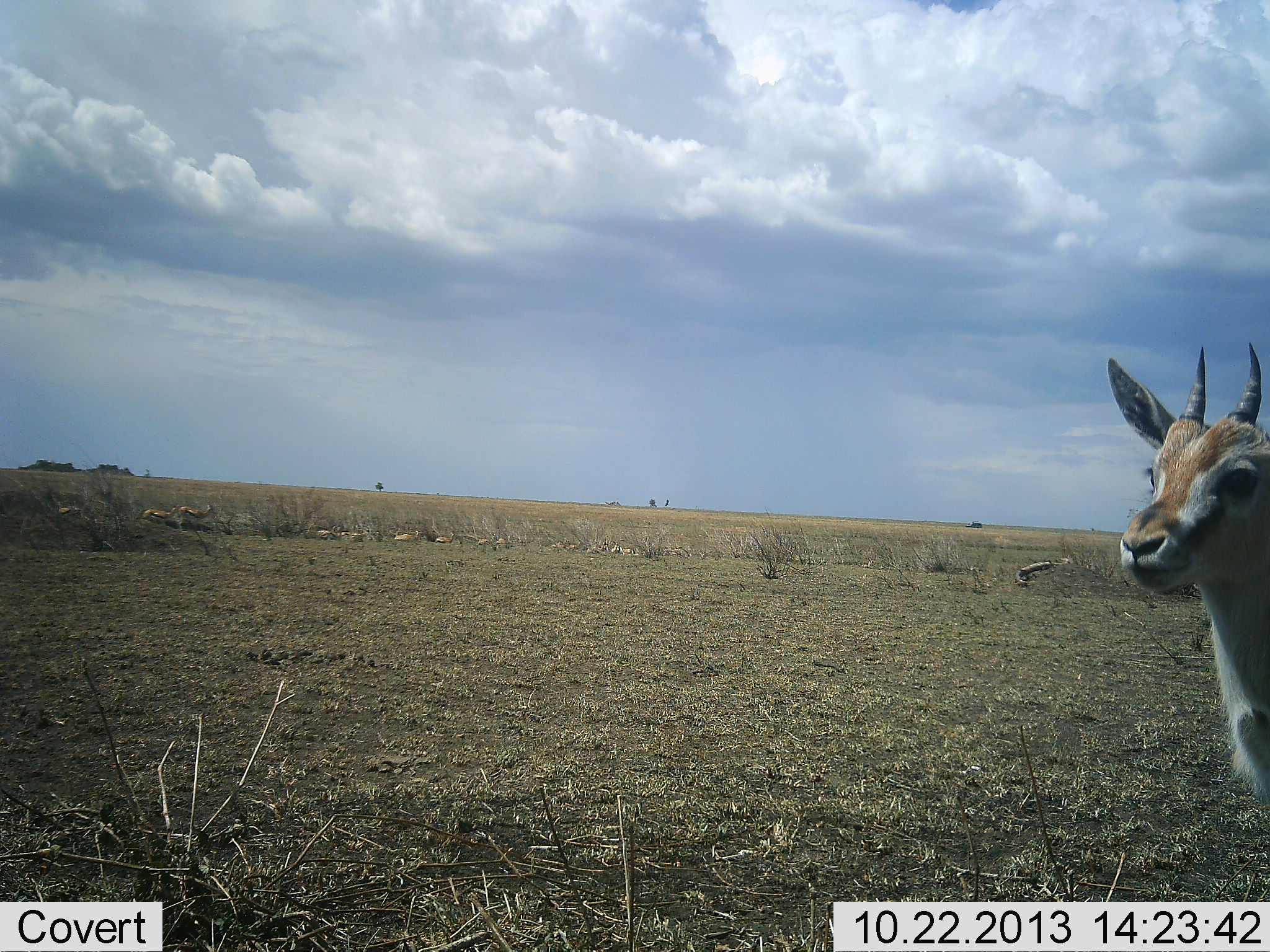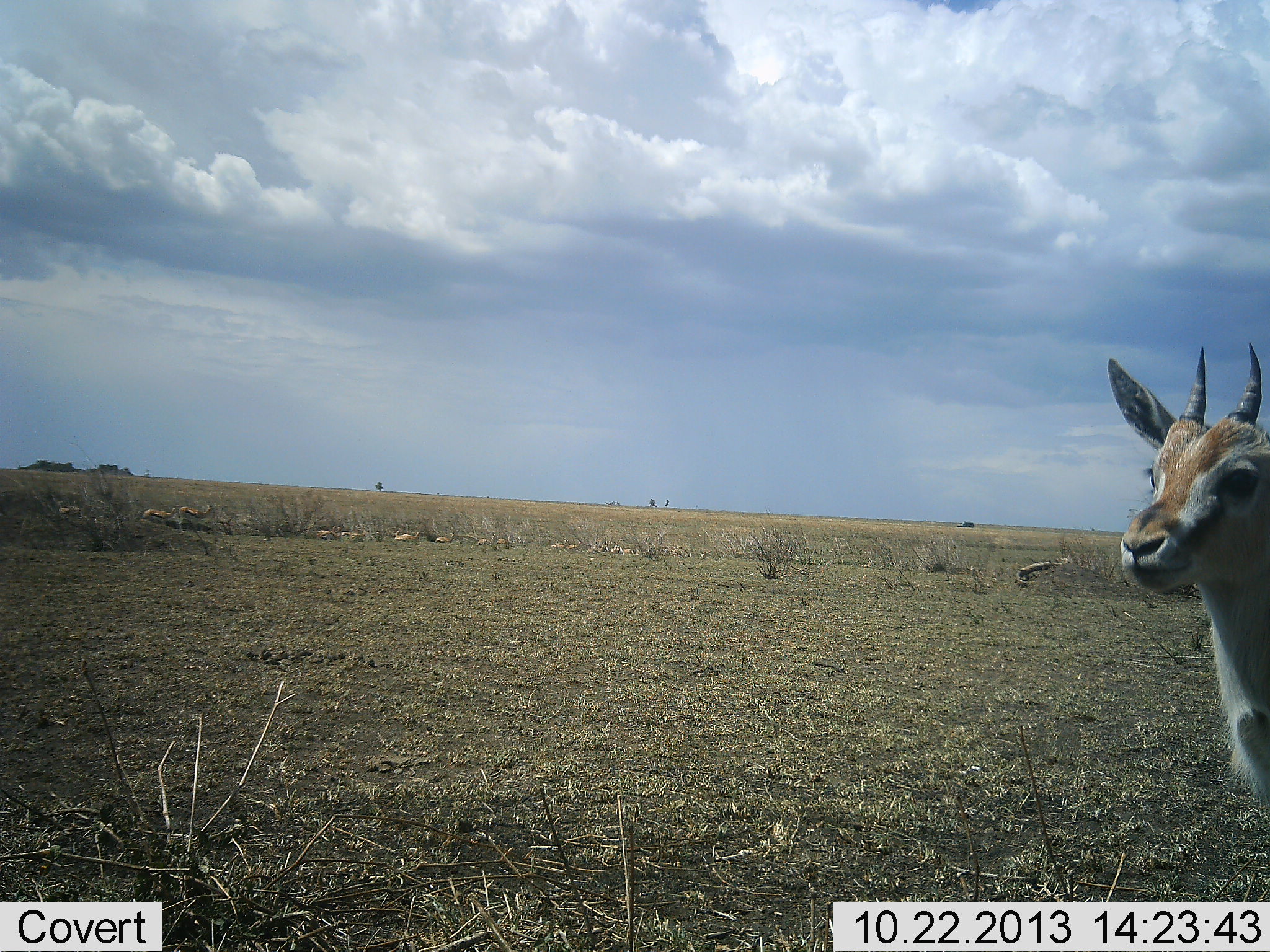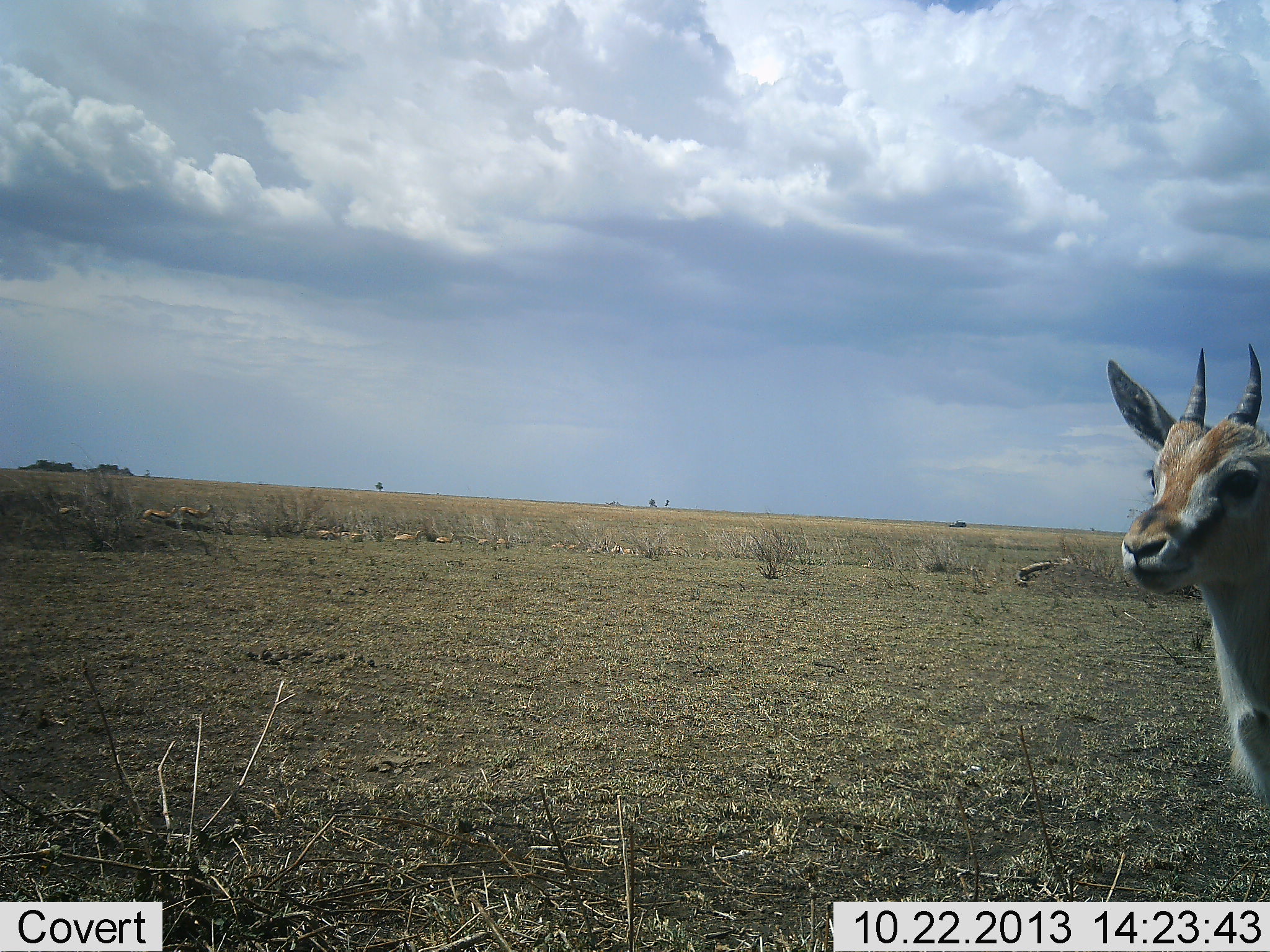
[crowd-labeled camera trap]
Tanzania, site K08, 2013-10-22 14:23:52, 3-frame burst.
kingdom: Animalia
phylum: Chordata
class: Mammalia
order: Artiodactyla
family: Bovidae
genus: Eudorcas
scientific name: Eudorcas thomsonii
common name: thomson's gazelle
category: gazellethomsons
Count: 9.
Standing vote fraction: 92%.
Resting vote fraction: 64%.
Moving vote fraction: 4%.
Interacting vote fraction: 0%.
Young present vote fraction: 0%.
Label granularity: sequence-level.